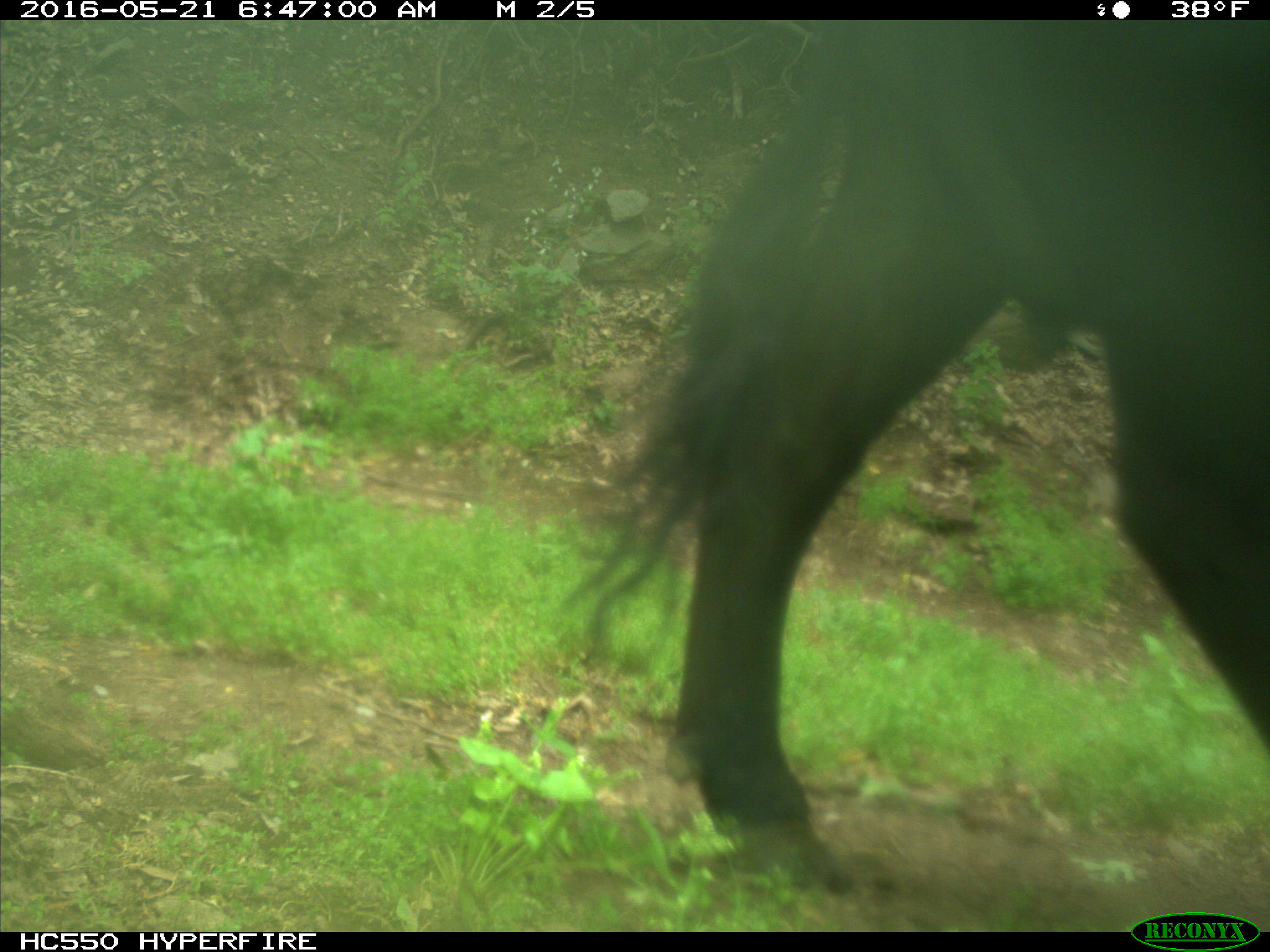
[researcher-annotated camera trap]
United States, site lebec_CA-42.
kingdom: Animalia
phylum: Chordata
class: Mammalia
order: Artiodactyla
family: Bovidae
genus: Bos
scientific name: Bos taurus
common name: domestic cow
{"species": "Bos taurus (domestic cow)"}